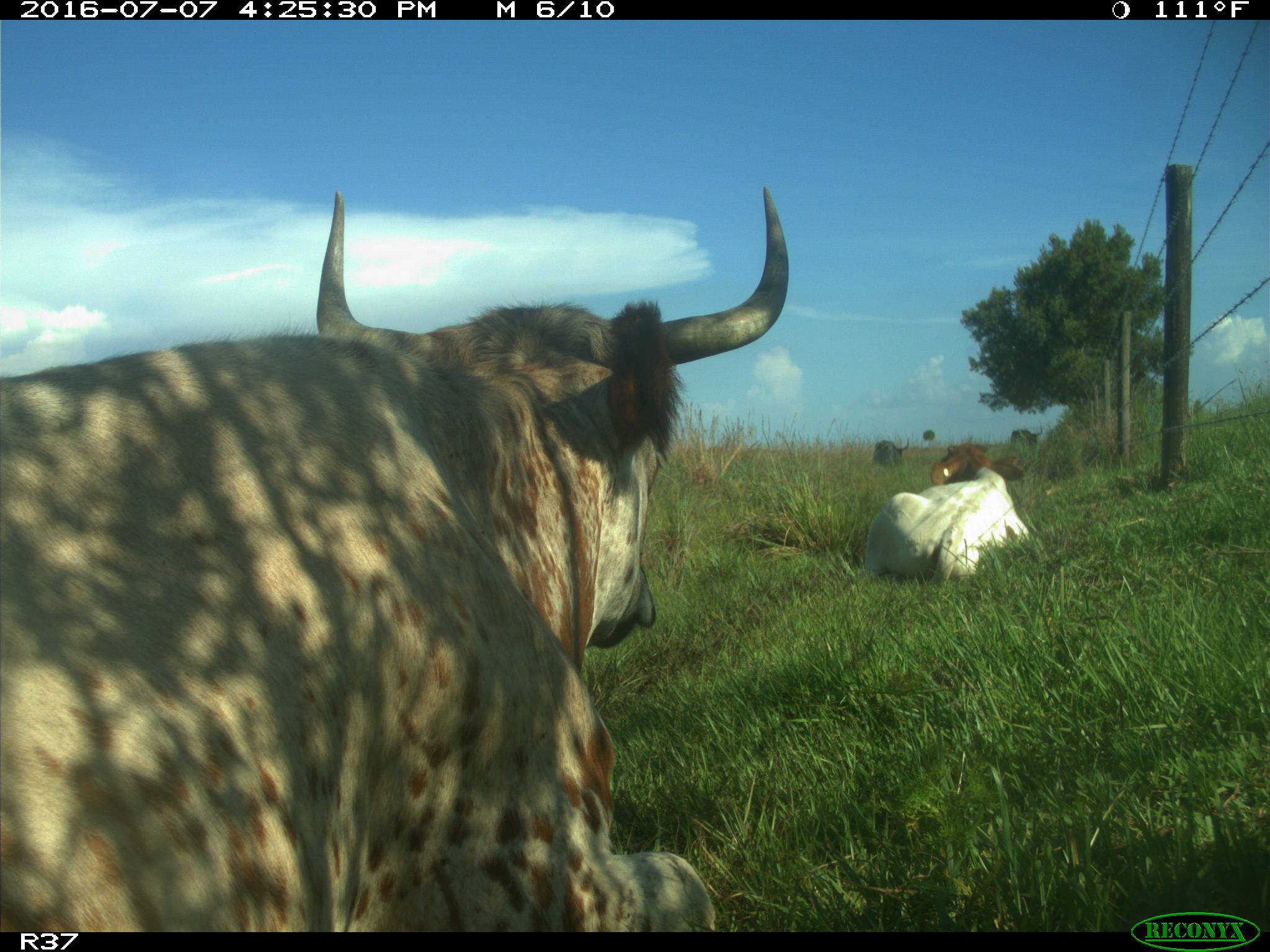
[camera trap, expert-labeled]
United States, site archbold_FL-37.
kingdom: Animalia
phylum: Chordata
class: Mammalia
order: Artiodactyla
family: Bovidae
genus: Bos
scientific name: Bos taurus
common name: domestic cow